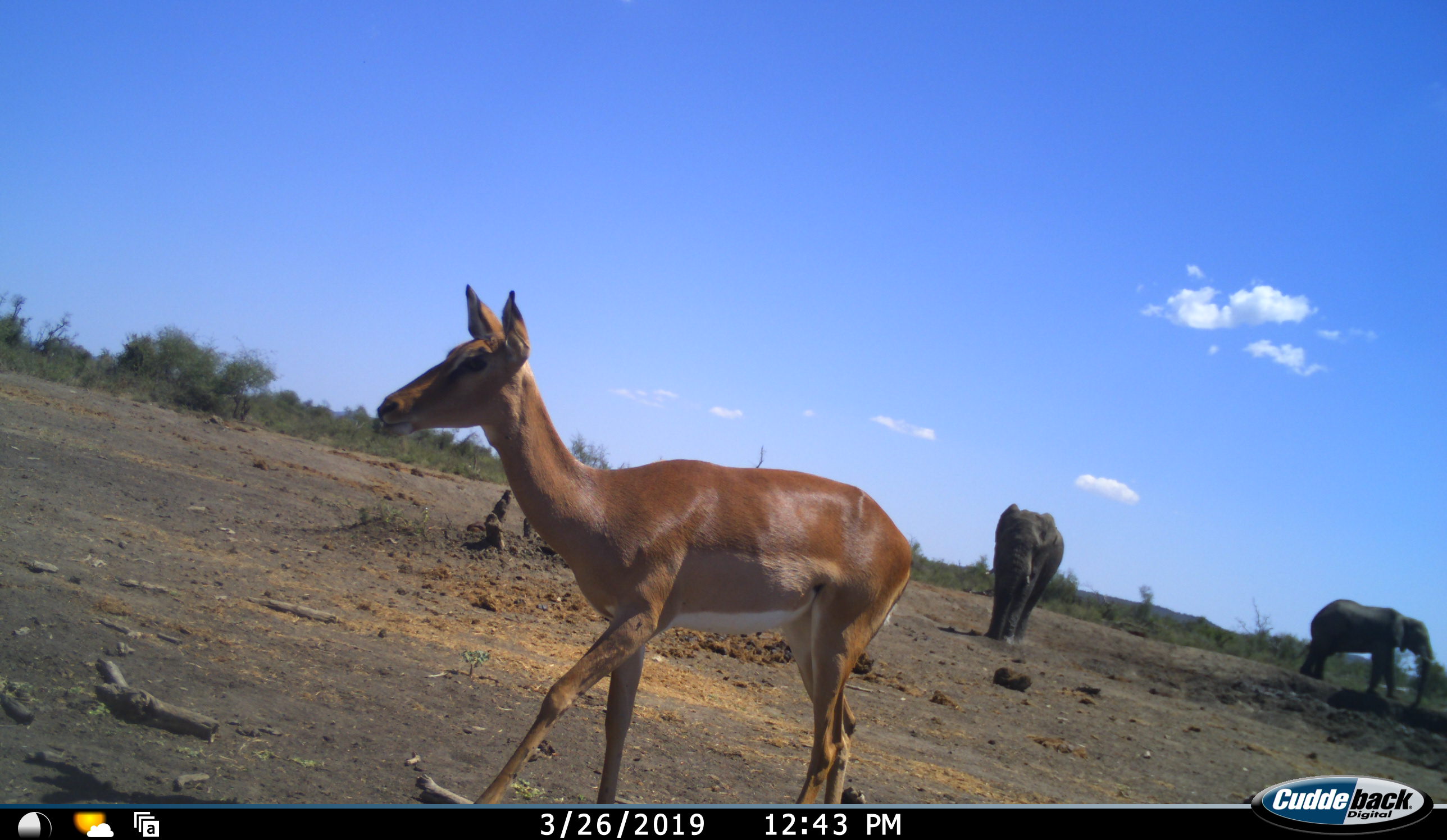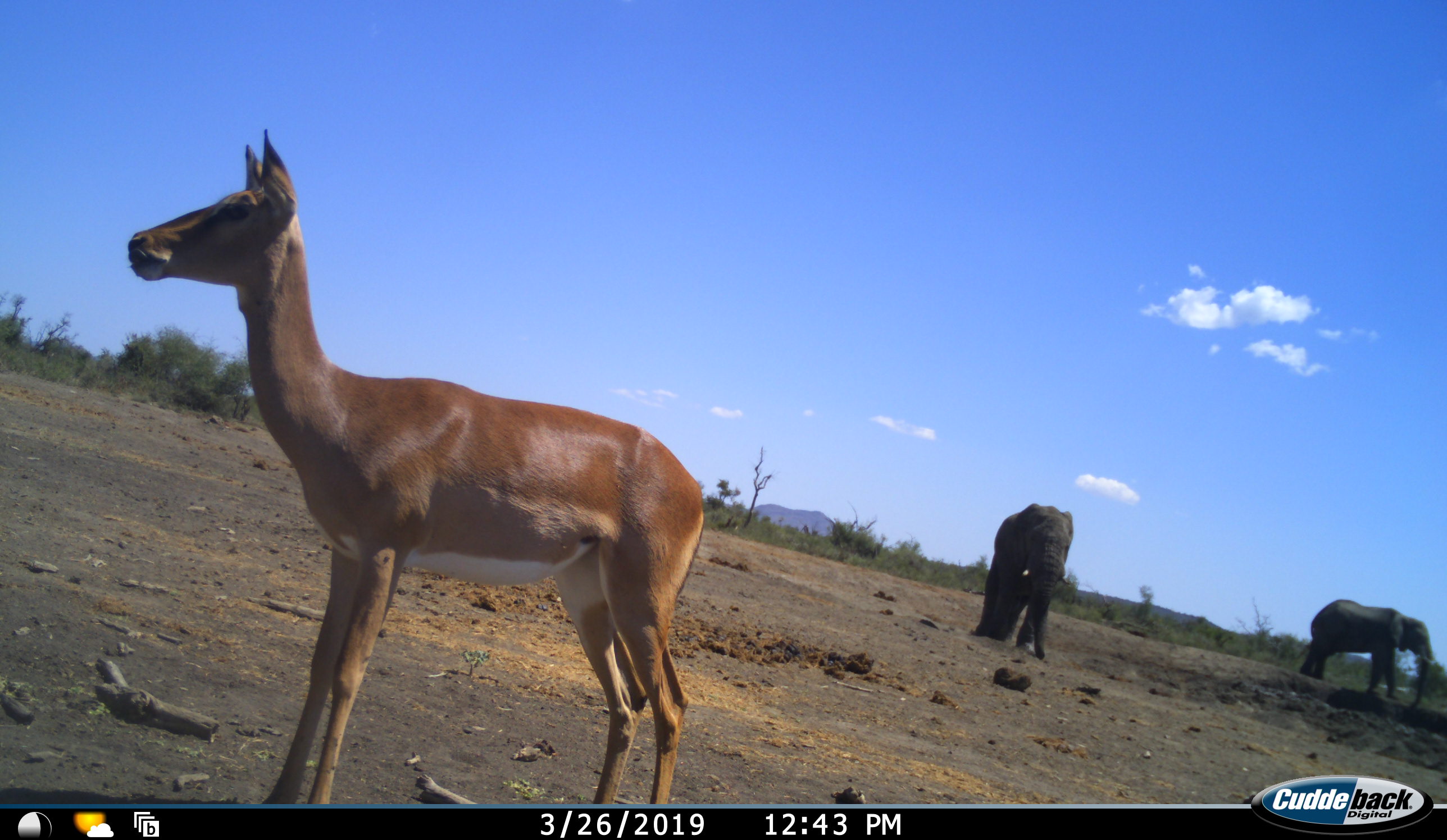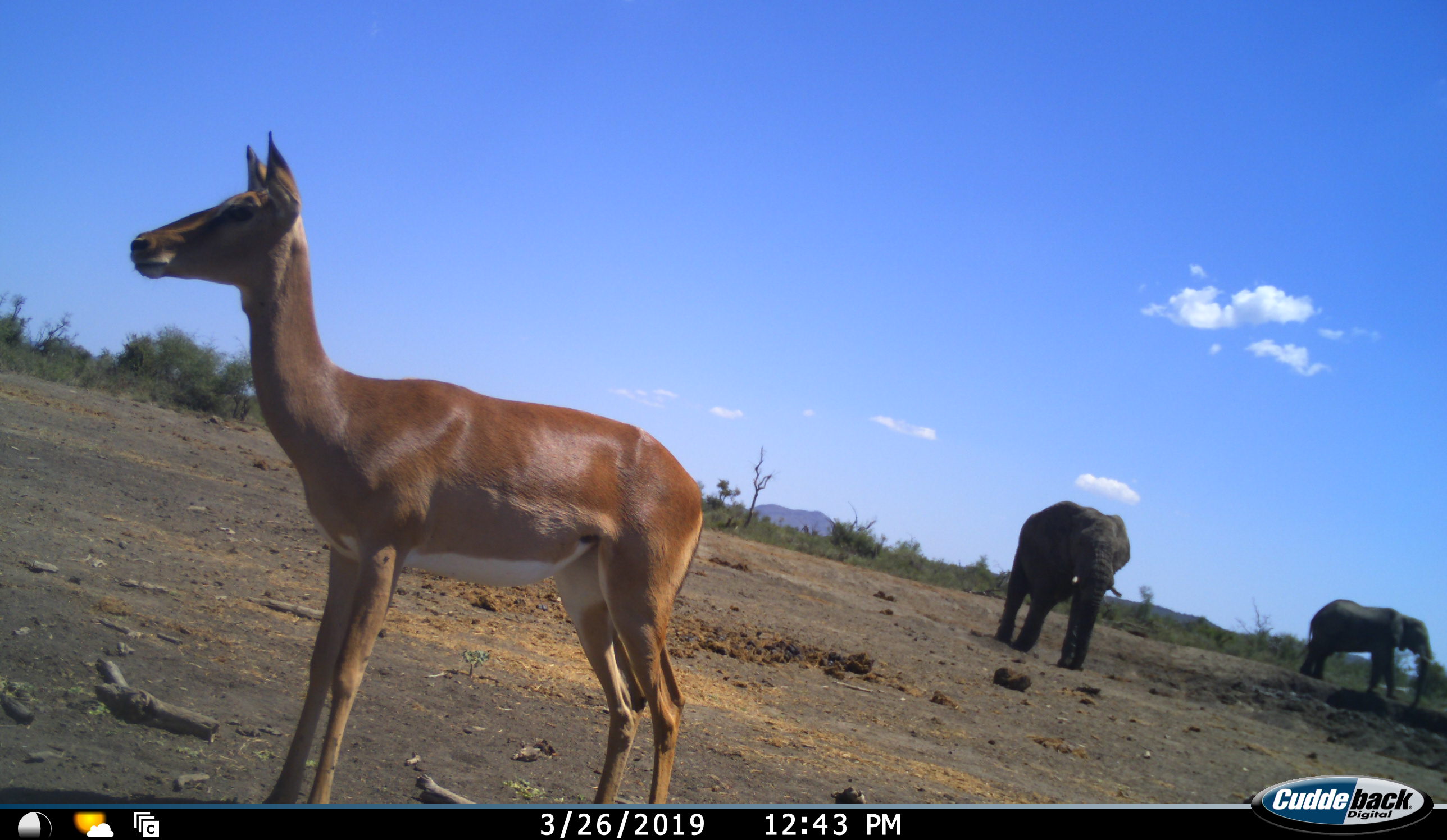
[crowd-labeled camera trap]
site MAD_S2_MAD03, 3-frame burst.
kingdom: Animalia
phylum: Chordata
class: Mammalia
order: Proboscidea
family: Elephantidae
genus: Loxodonta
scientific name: Loxodonta africana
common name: african bush elephant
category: elephant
Elephant (african bush elephant) (Loxodonta africana), count 2. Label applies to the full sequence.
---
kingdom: Animalia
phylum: Chordata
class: Mammalia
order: Artiodactyla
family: Bovidae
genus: Aepyceros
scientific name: Aepyceros melampus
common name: impala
Impala (Aepyceros melampus), count 1. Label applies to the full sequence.